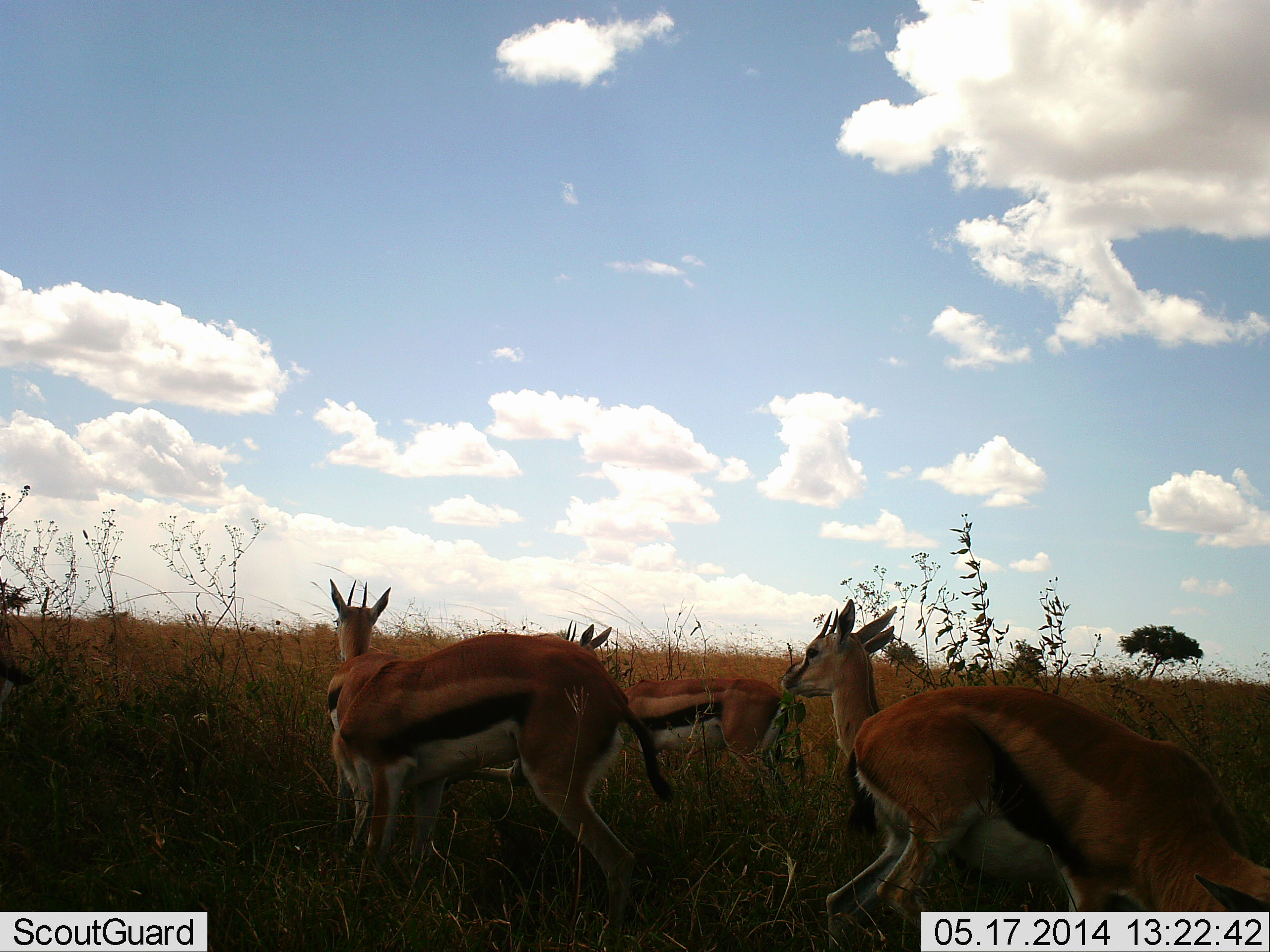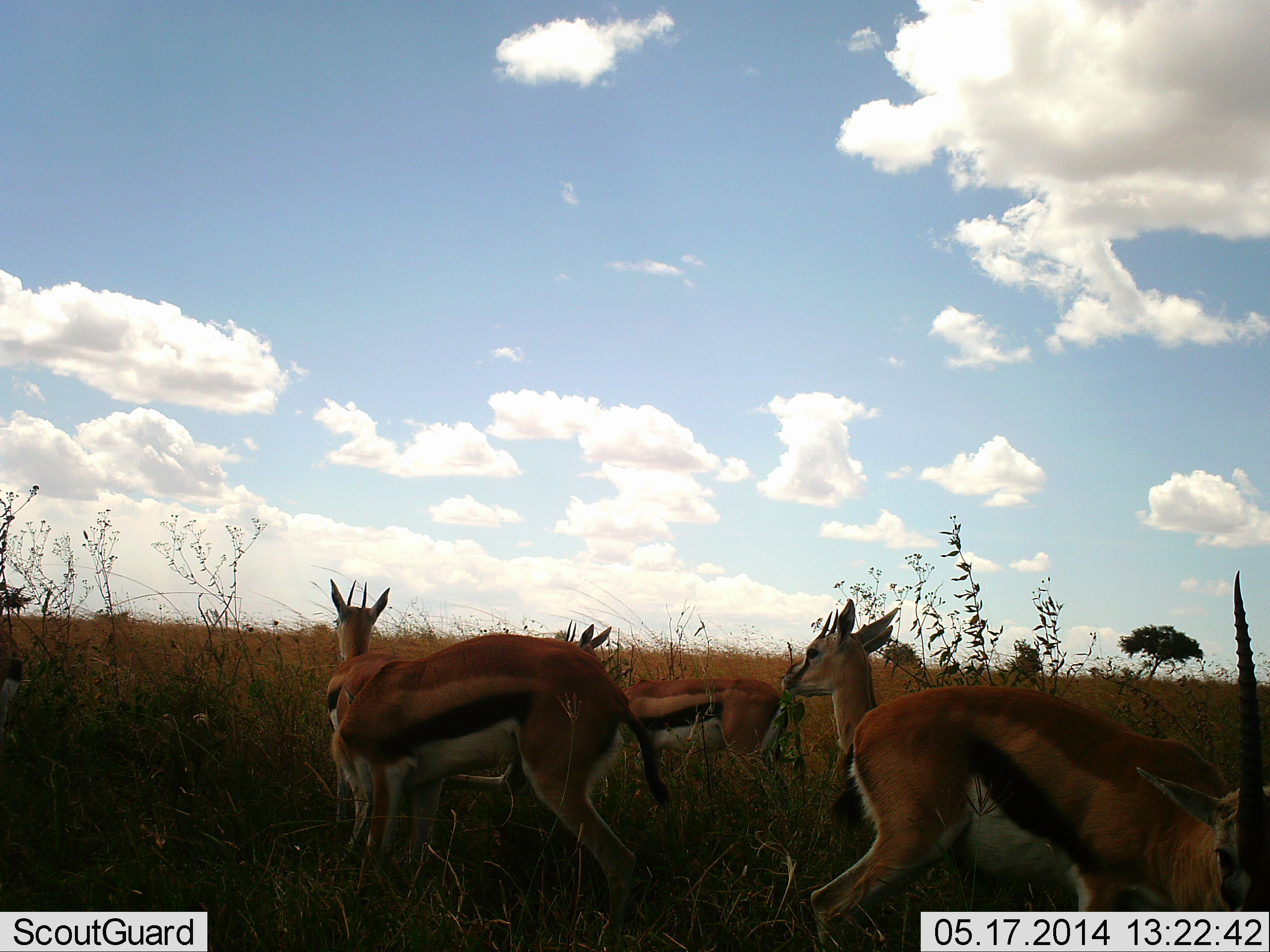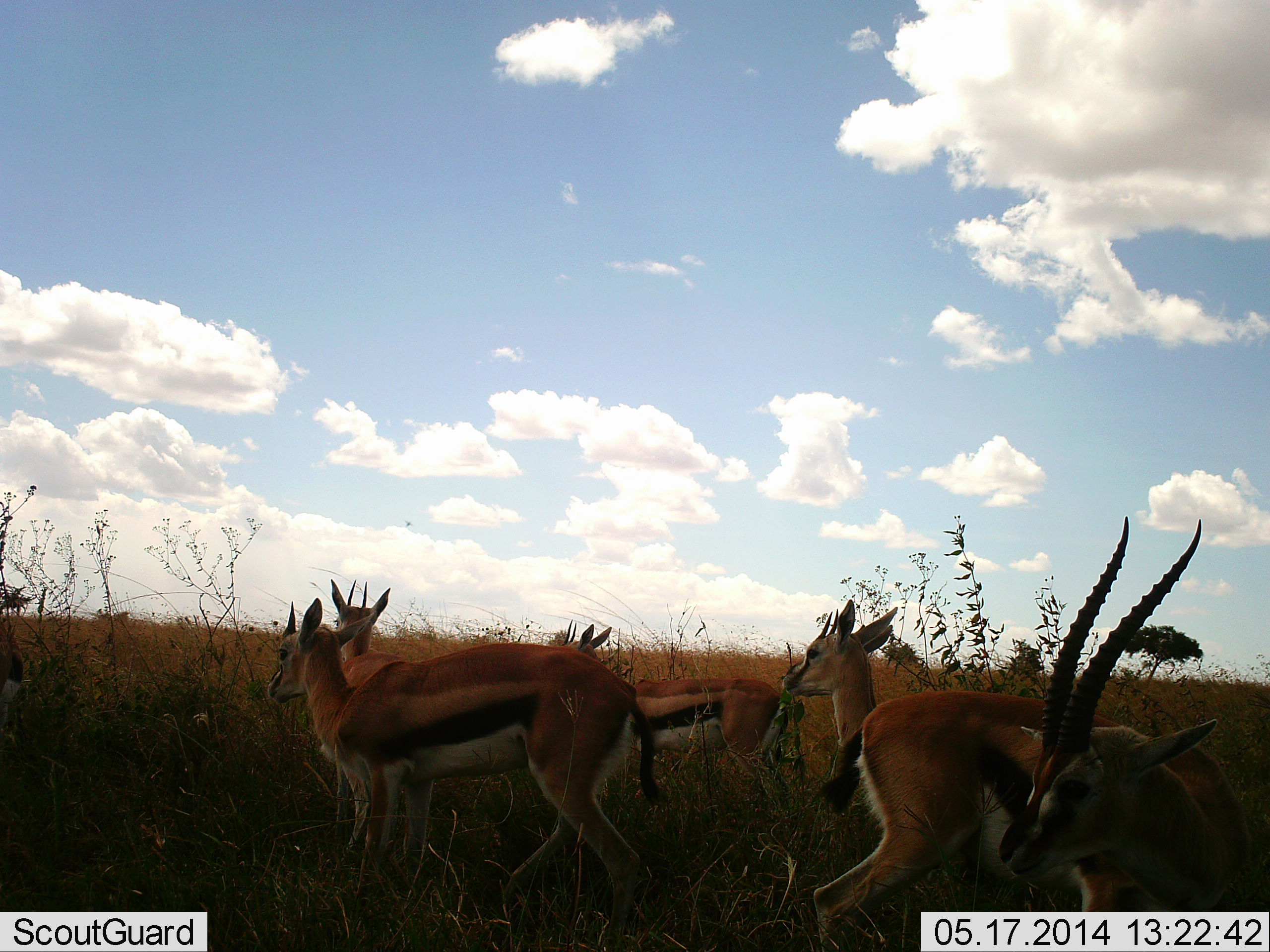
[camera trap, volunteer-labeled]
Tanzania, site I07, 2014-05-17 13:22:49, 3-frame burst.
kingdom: Animalia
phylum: Chordata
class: Mammalia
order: Artiodactyla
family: Bovidae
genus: Eudorcas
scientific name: Eudorcas thomsonii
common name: thomson's gazelle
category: gazellethomsons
Gazellethomsons (thomson's gazelle) (Eudorcas thomsonii), count 5. Behavior (volunteer vote fractions): standing 100%, resting 20%, moving 10%, interacting 0%. Young present (vote fraction): 0%. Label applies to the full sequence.